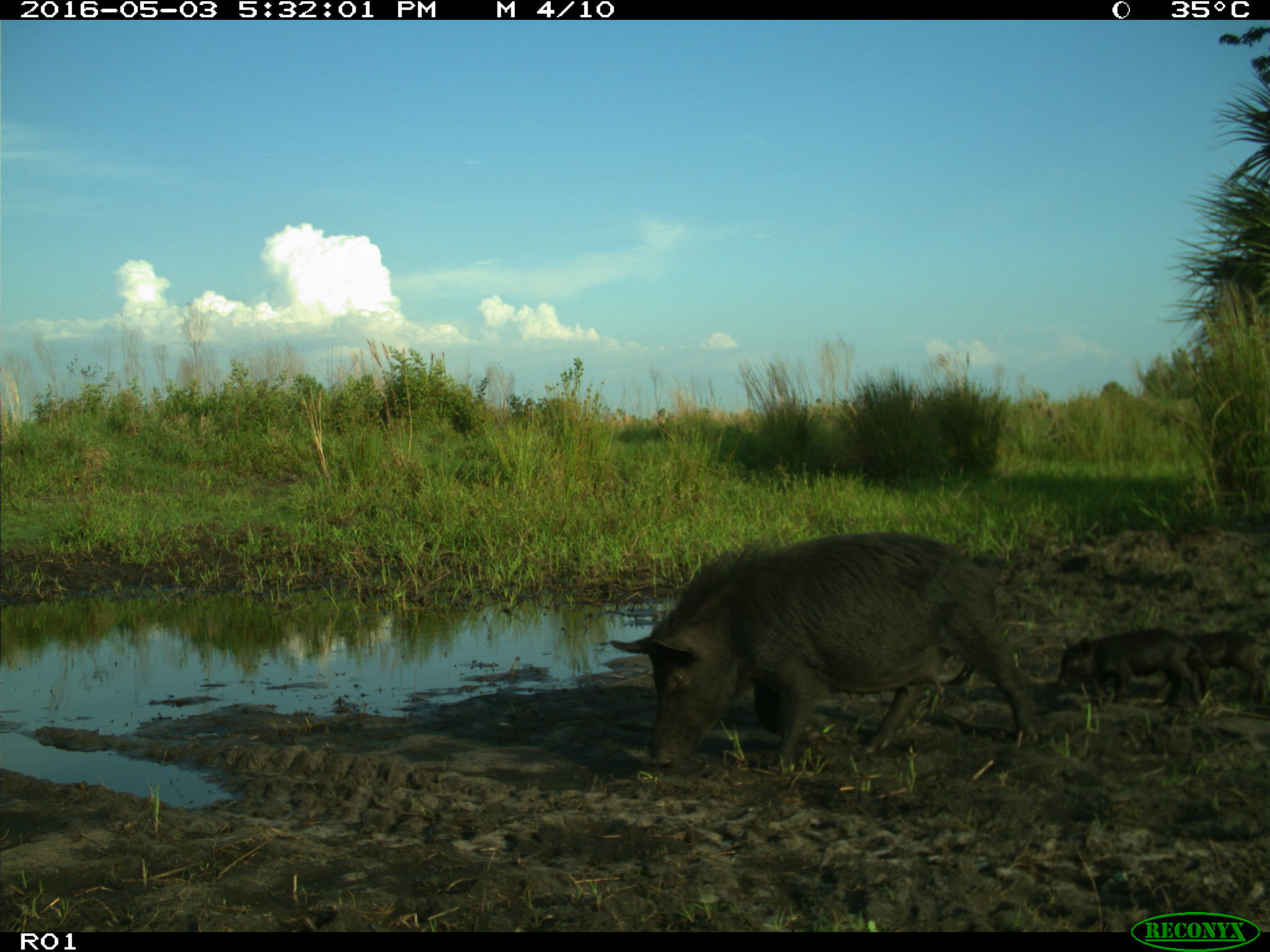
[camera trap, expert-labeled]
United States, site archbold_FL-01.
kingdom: Animalia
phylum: Chordata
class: Mammalia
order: Artiodactyla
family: Suidae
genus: Sus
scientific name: Sus scrofa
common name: wild boar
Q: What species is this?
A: Sus scrofa (wild boar).